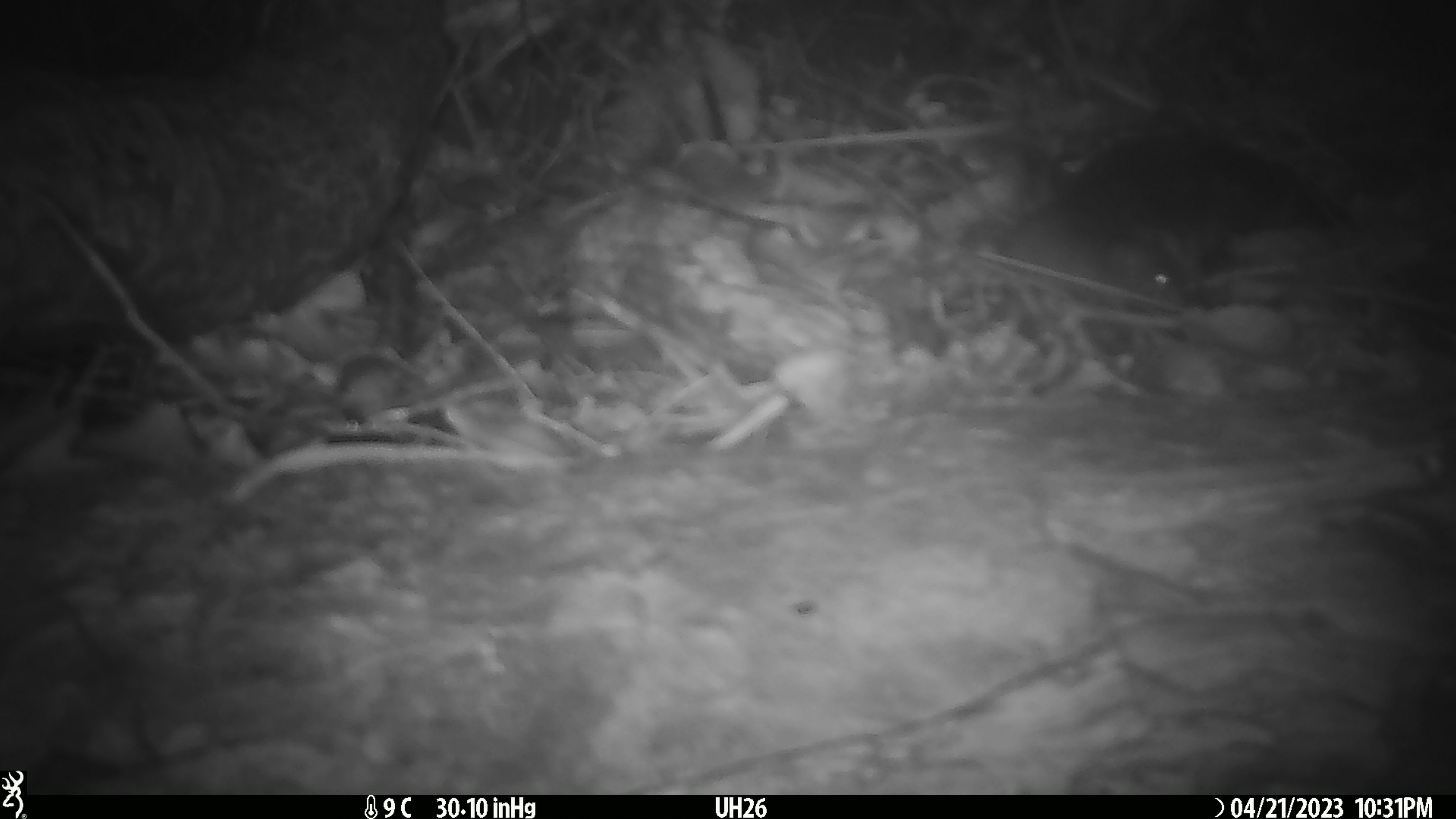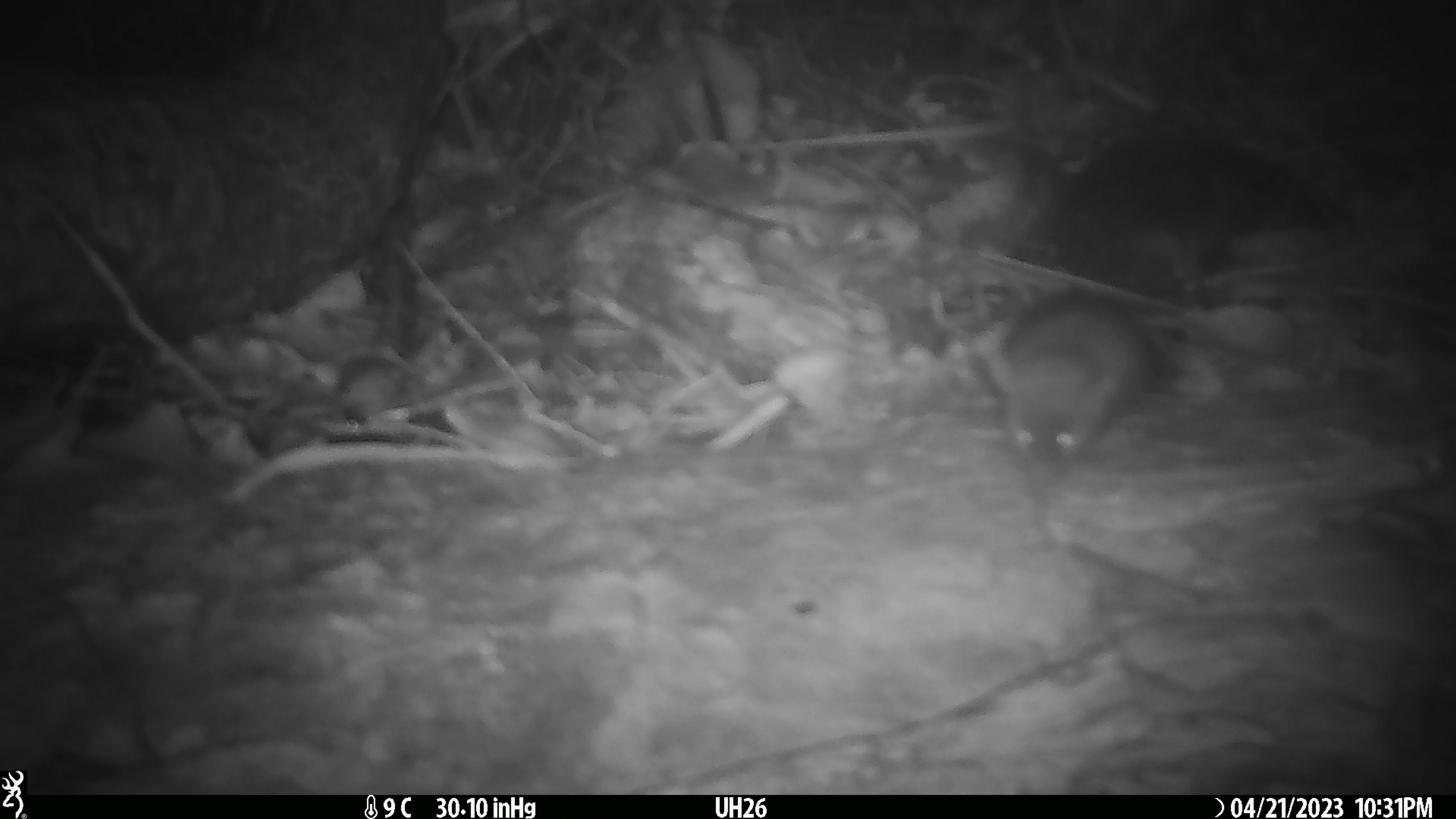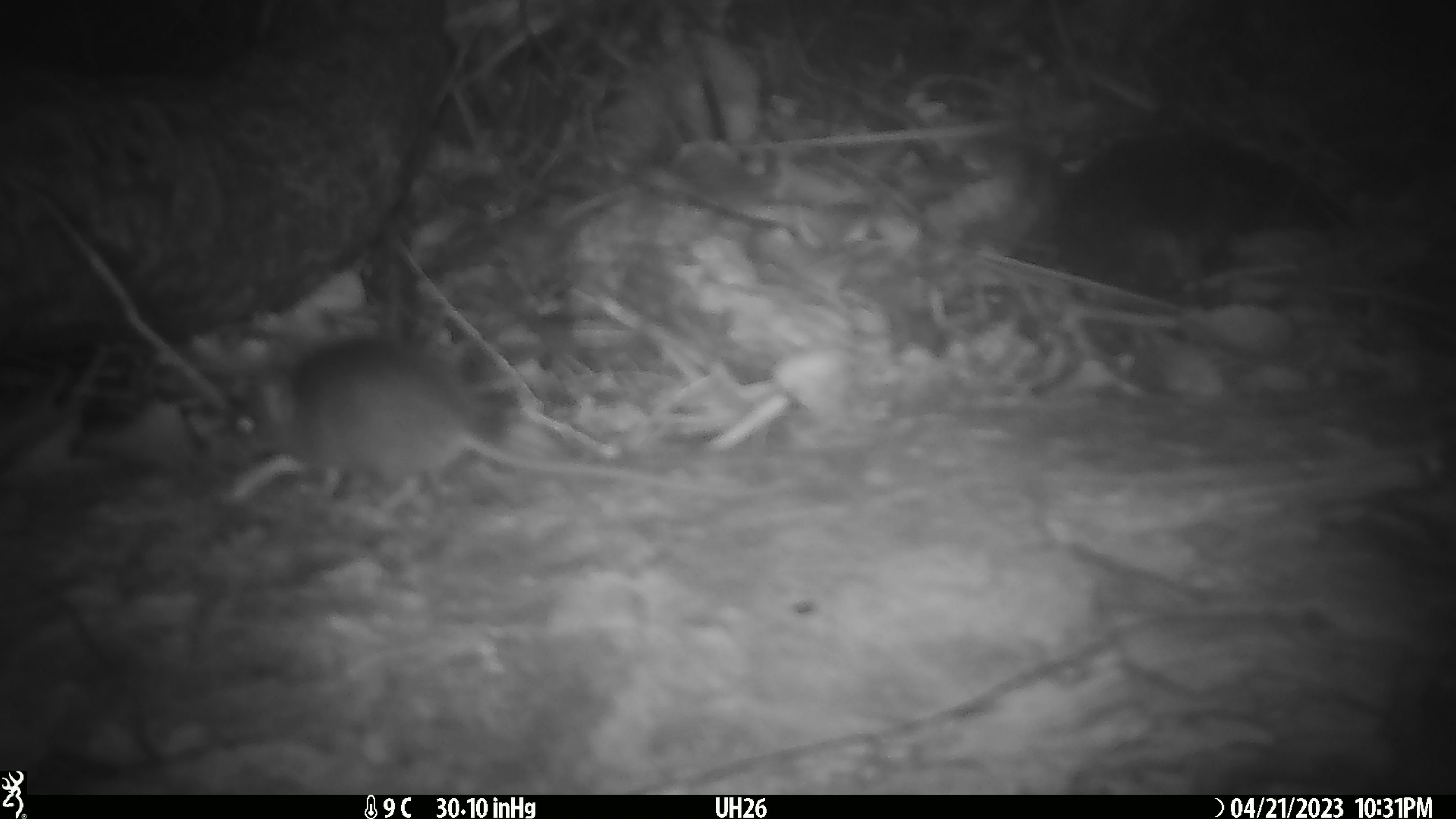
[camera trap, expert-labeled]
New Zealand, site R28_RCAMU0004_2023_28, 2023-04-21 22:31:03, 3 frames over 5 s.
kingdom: Animalia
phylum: Chordata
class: Mammalia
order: Rodentia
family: Muridae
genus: Mus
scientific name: Mus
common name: mouse